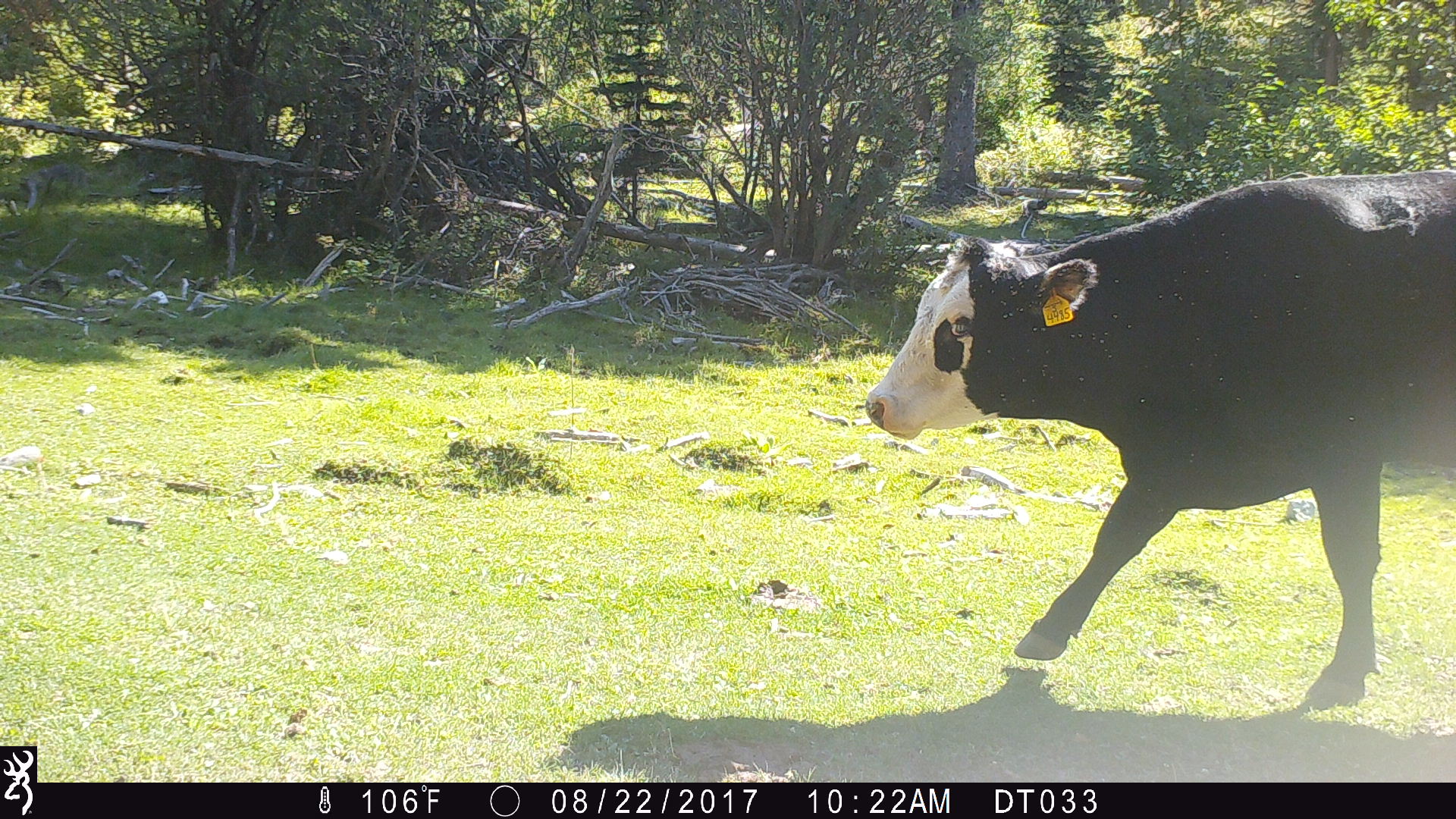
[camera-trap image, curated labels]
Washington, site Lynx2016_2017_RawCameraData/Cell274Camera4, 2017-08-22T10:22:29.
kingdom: Animalia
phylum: Chordata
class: Mammalia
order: Artiodactyla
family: Bovidae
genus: Bos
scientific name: Bos taurus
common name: domestic cattle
Domestic cattle (Bos taurus). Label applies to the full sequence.